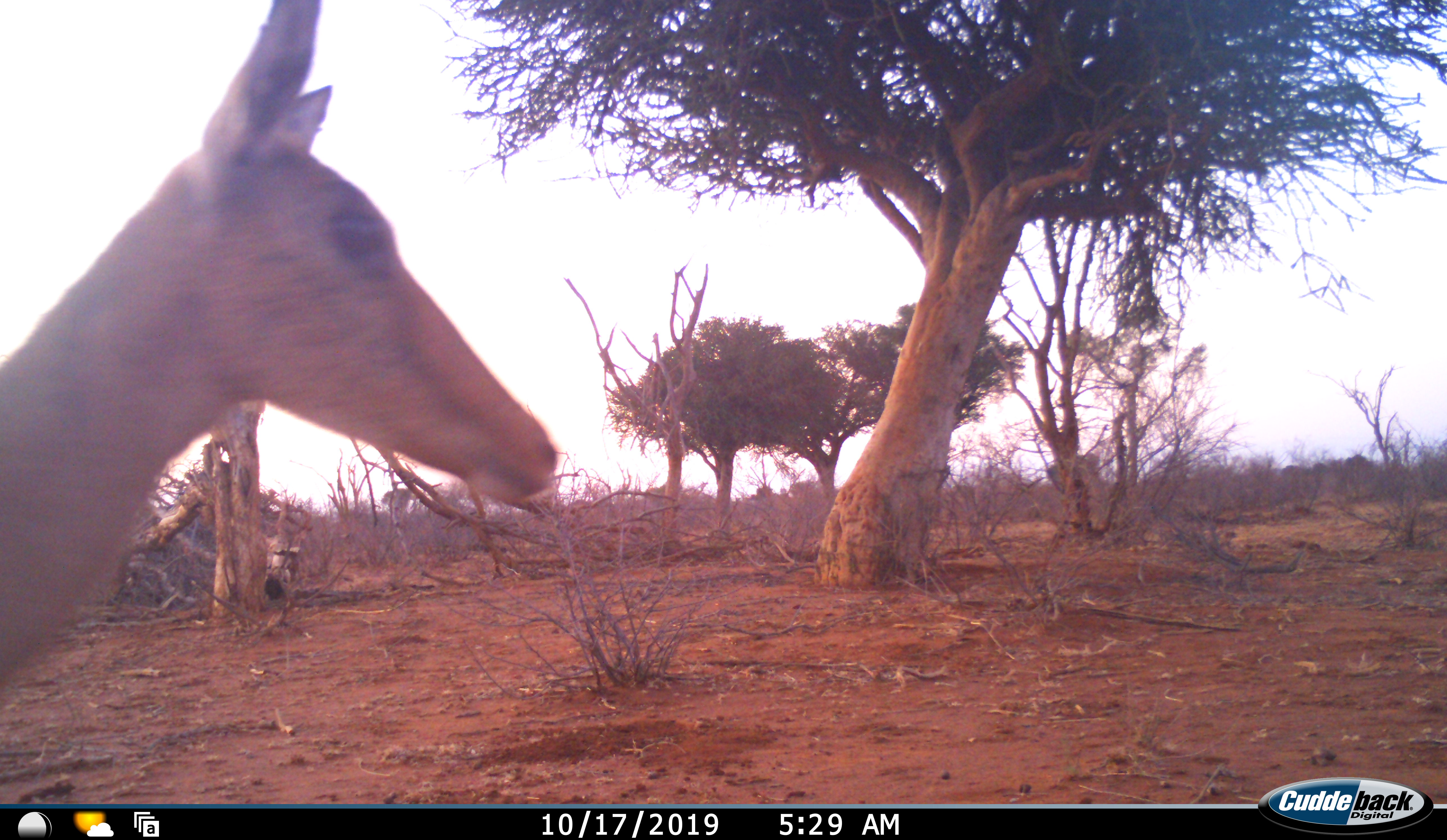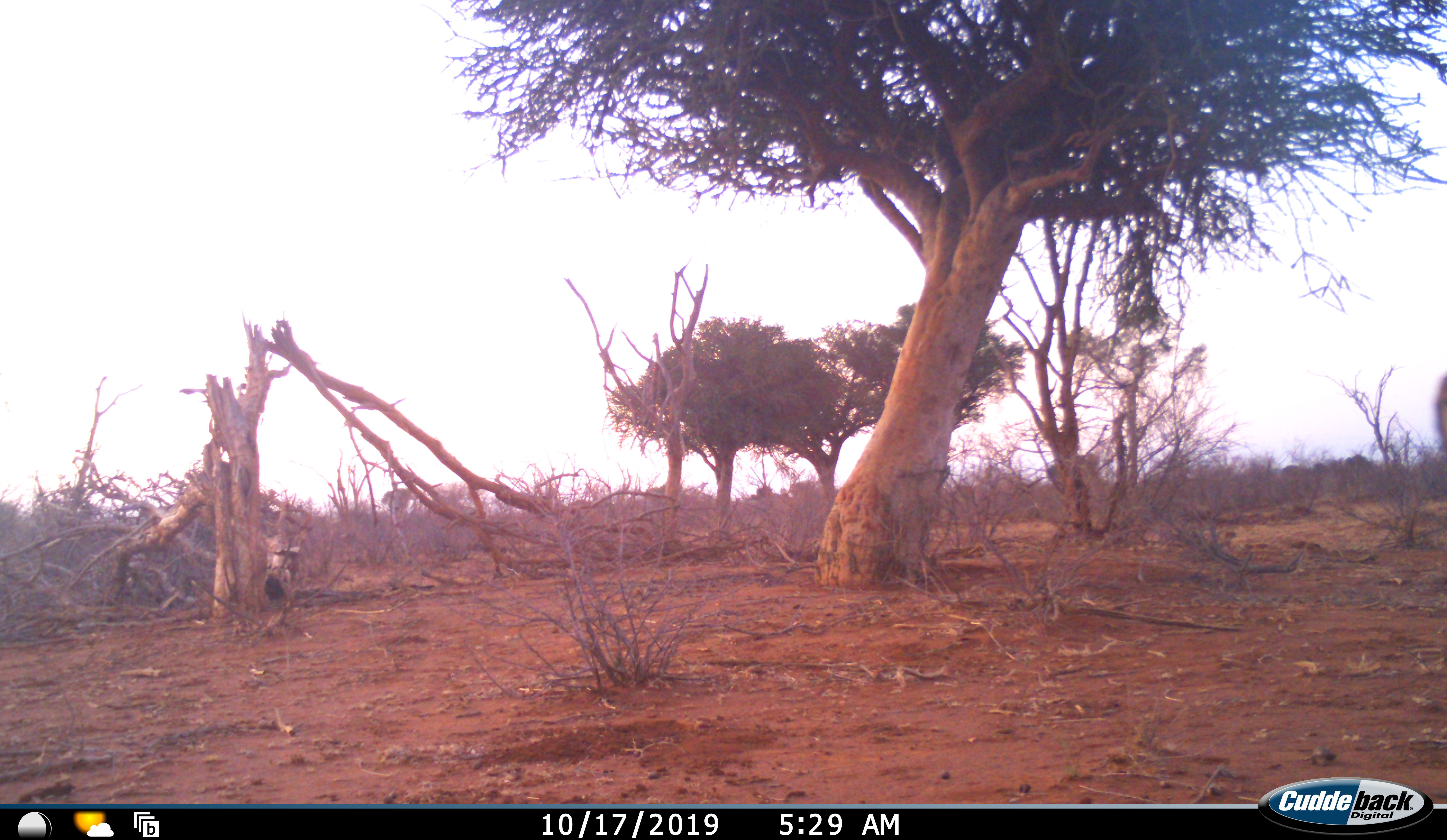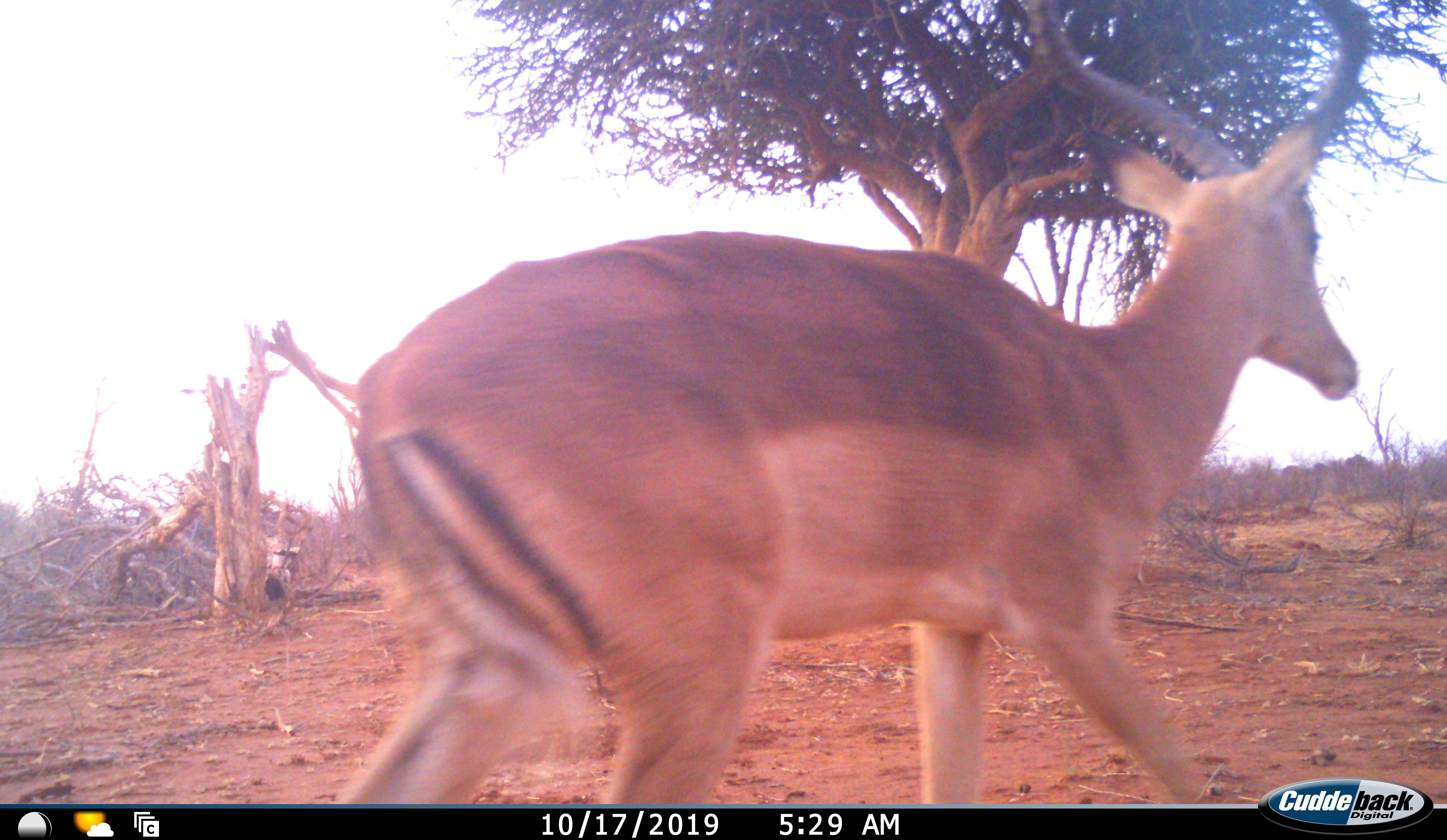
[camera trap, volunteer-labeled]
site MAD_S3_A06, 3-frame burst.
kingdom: Animalia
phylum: Chordata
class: Mammalia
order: Artiodactyla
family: Bovidae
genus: Aepyceros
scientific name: Aepyceros melampus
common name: impala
Impala (Aepyceros melampus), count 2. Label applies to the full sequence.